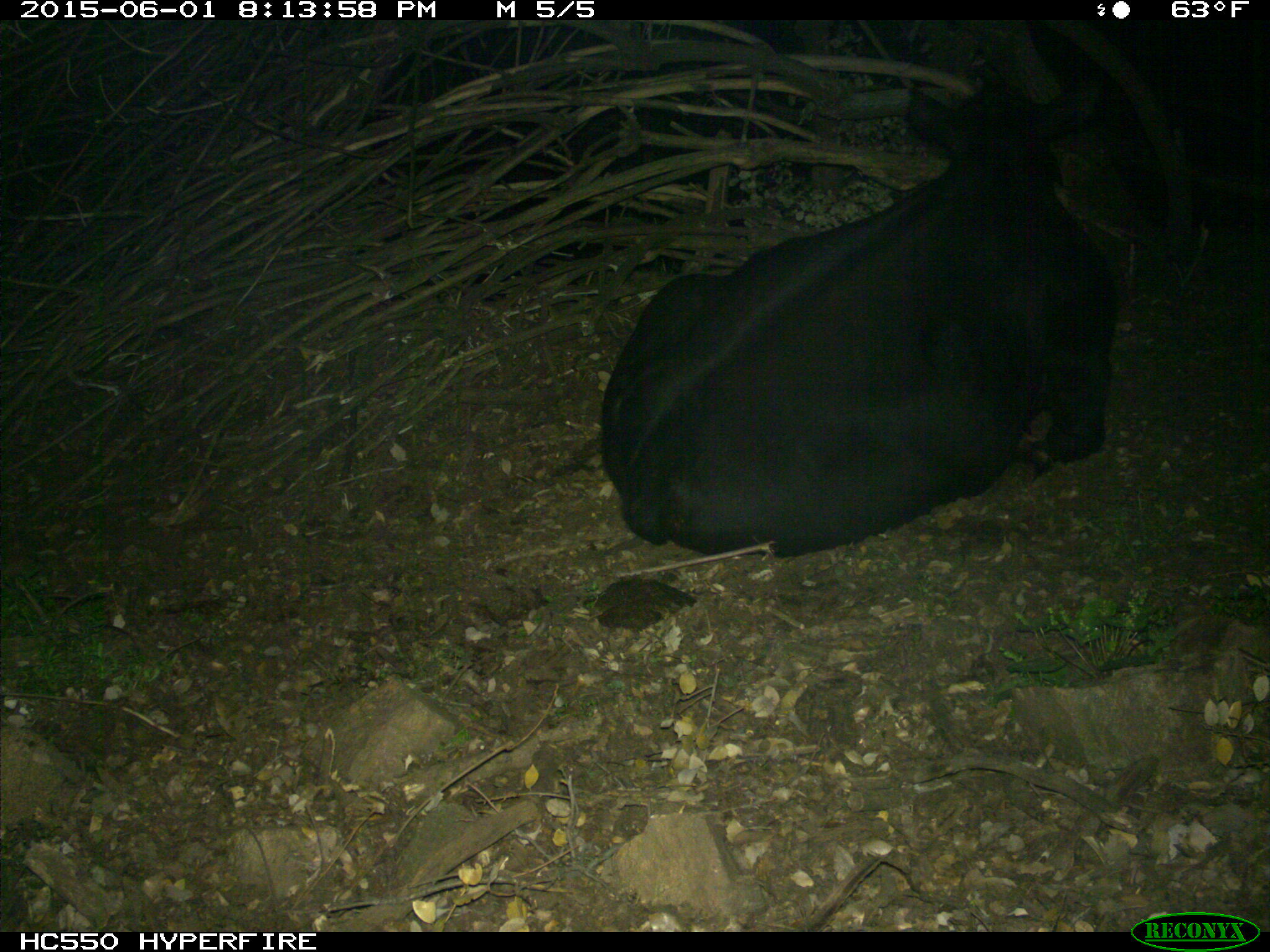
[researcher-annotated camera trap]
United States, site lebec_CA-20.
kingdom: Animalia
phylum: Chordata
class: Mammalia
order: Artiodactyla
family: Bovidae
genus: Bos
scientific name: Bos taurus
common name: domestic cow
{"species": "Bos taurus (domestic cow)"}